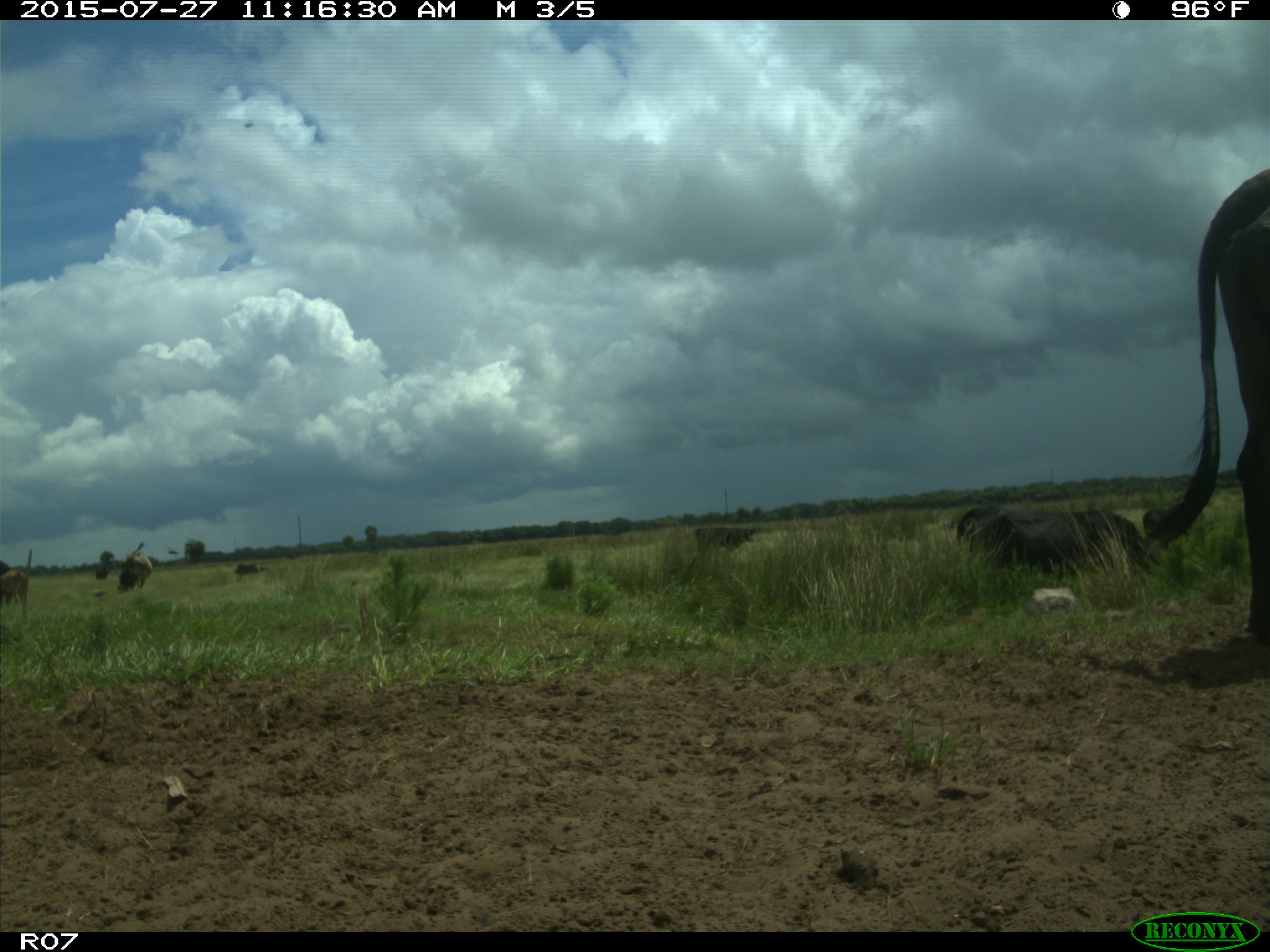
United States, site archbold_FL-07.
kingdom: Animalia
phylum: Chordata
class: Mammalia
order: Artiodactyla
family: Bovidae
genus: Bos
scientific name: Bos taurus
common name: domestic cow